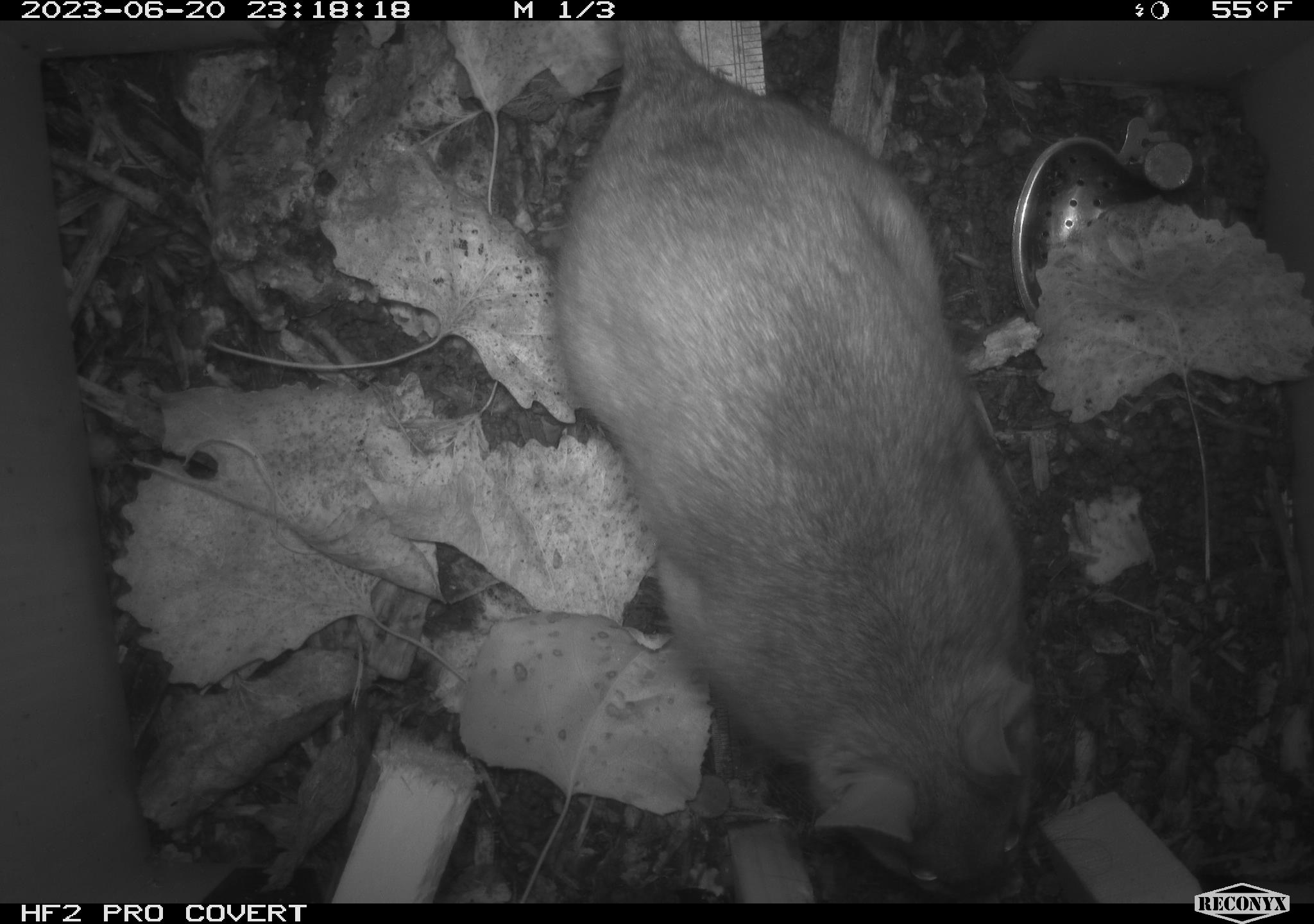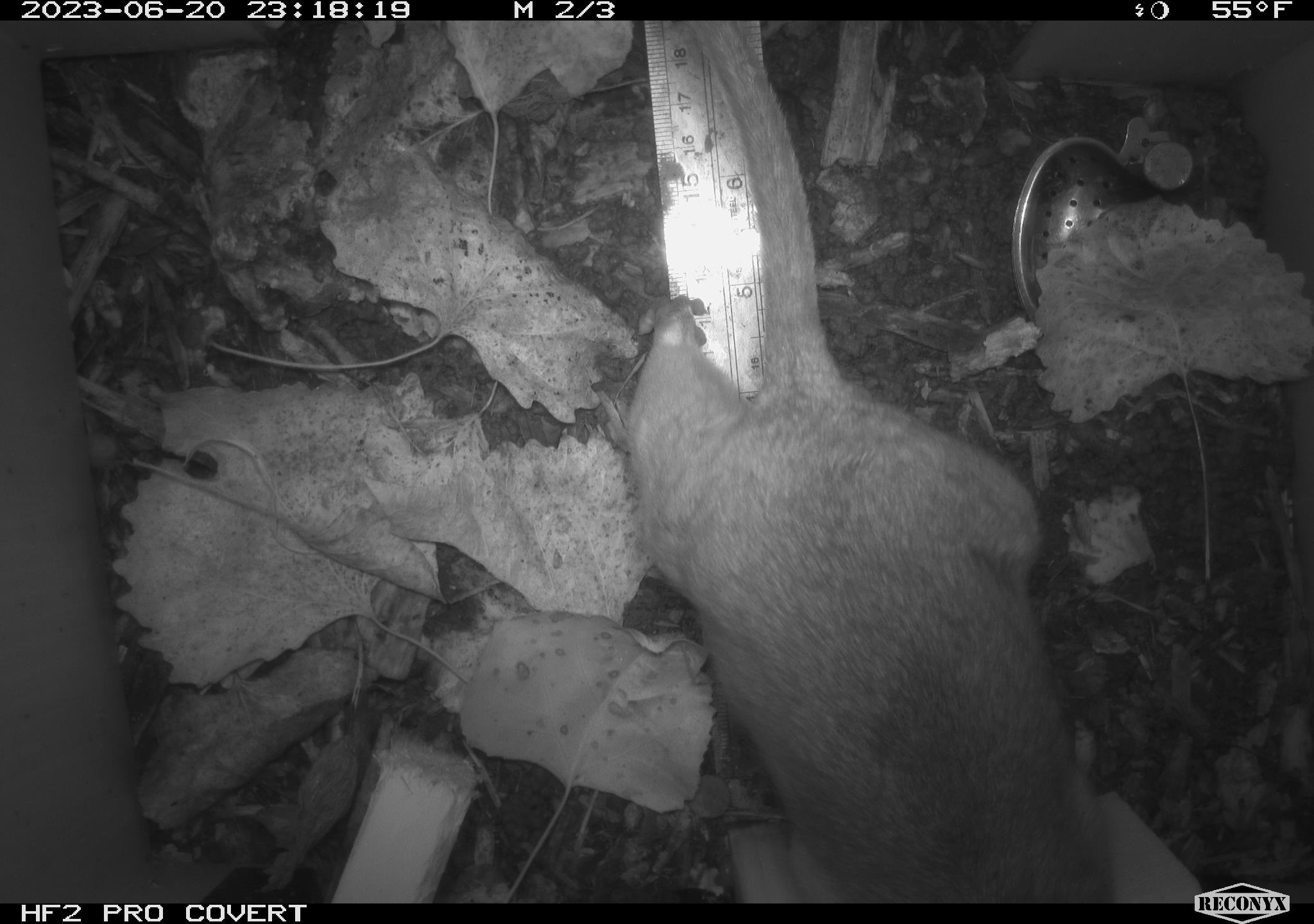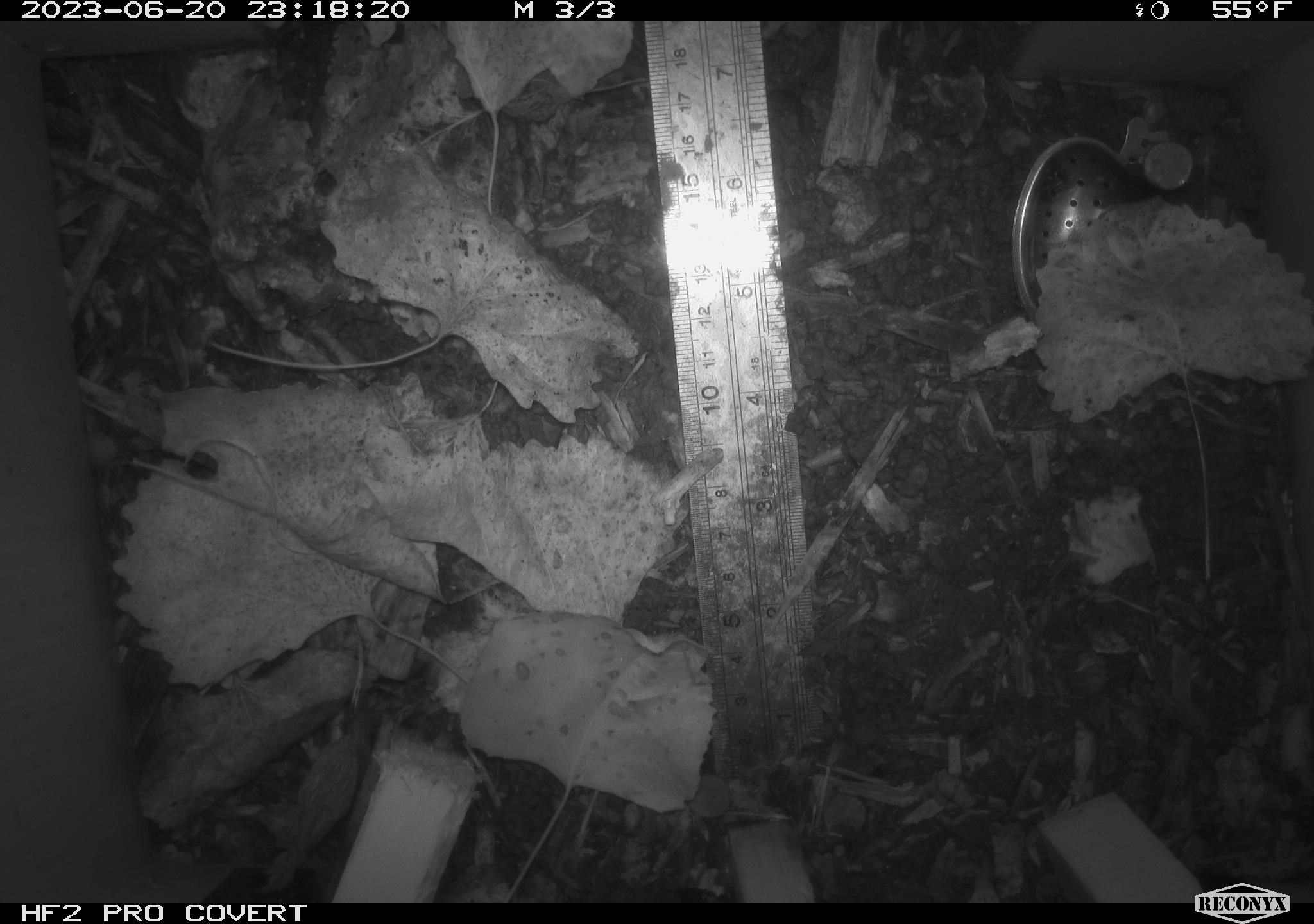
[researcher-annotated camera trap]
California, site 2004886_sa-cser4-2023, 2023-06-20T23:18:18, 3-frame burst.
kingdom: Animalia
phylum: Chordata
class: Mammalia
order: Rodentia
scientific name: Rodentia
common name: woodrat or rat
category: woodrat or rat species